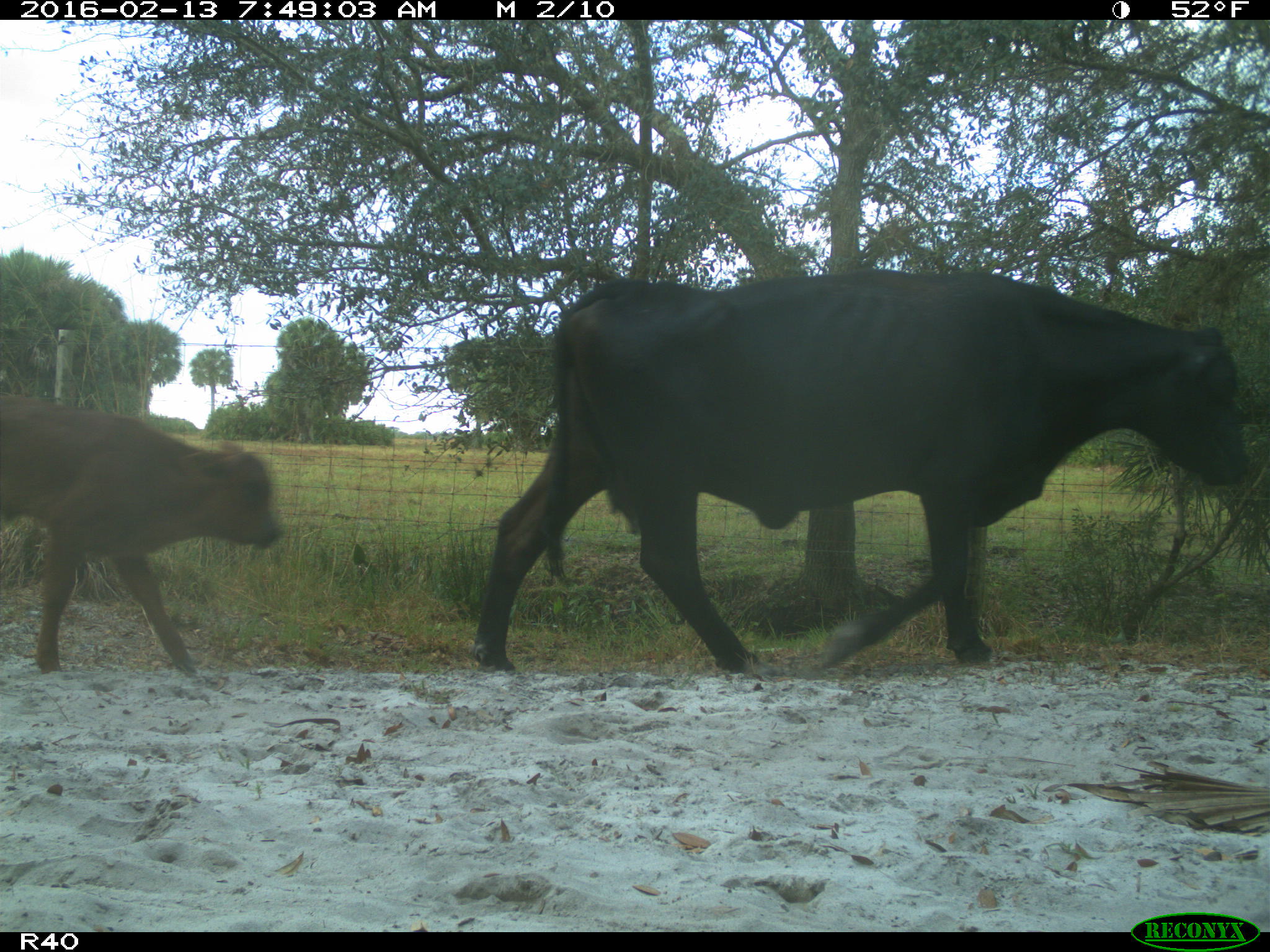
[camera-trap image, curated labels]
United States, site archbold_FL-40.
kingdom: Animalia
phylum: Chordata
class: Mammalia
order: Artiodactyla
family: Bovidae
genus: Bos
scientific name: Bos taurus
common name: domestic cow